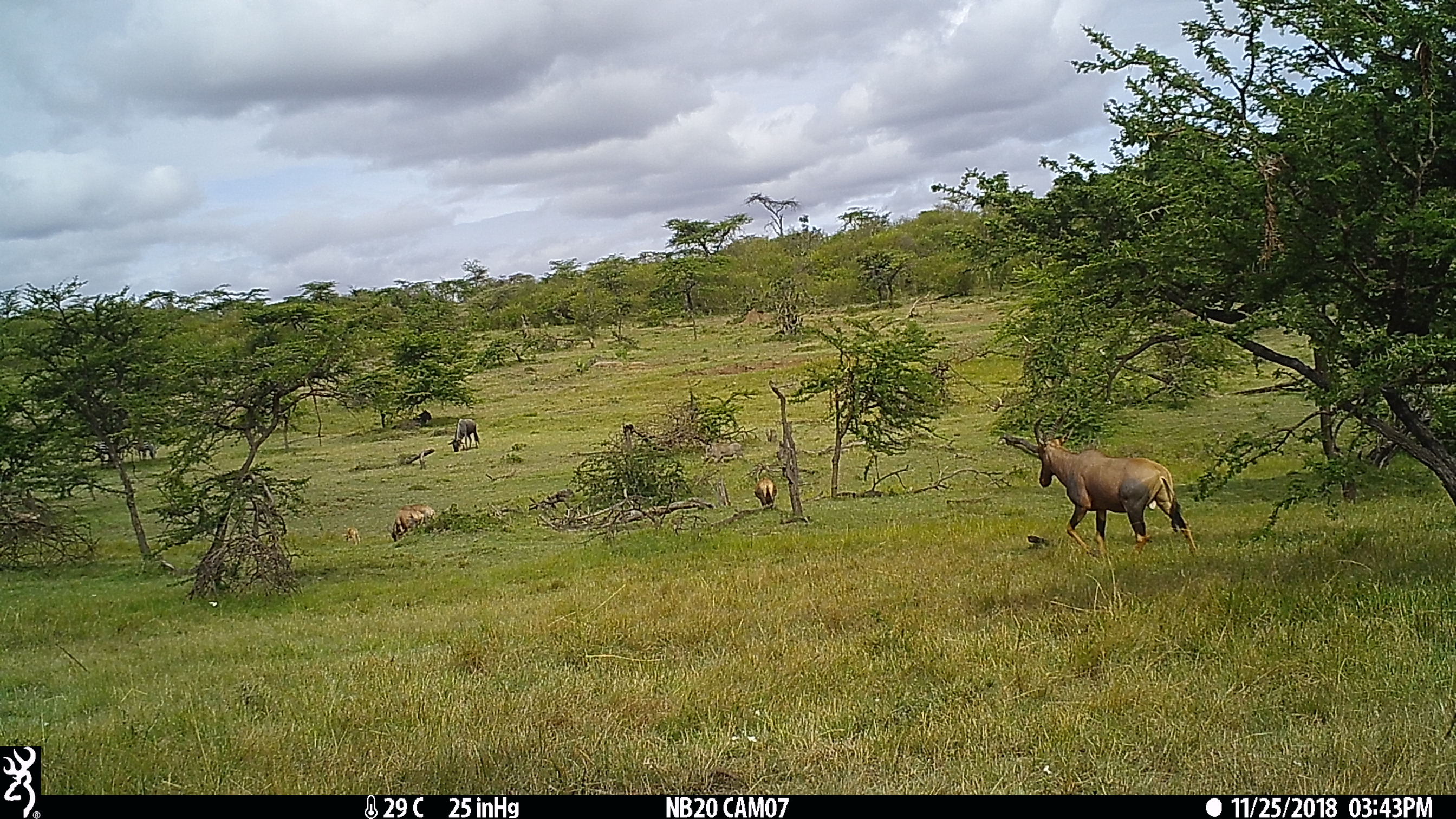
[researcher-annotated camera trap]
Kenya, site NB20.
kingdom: Animalia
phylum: Chordata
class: Mammalia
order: Artiodactyla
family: Bovidae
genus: Damaliscus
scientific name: Damaliscus lunatus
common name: topi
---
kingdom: Animalia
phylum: Chordata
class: Mammalia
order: Artiodactyla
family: Bovidae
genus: Connochaetes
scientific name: Connochaetes taurinus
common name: blue wildebeest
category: wildebeest